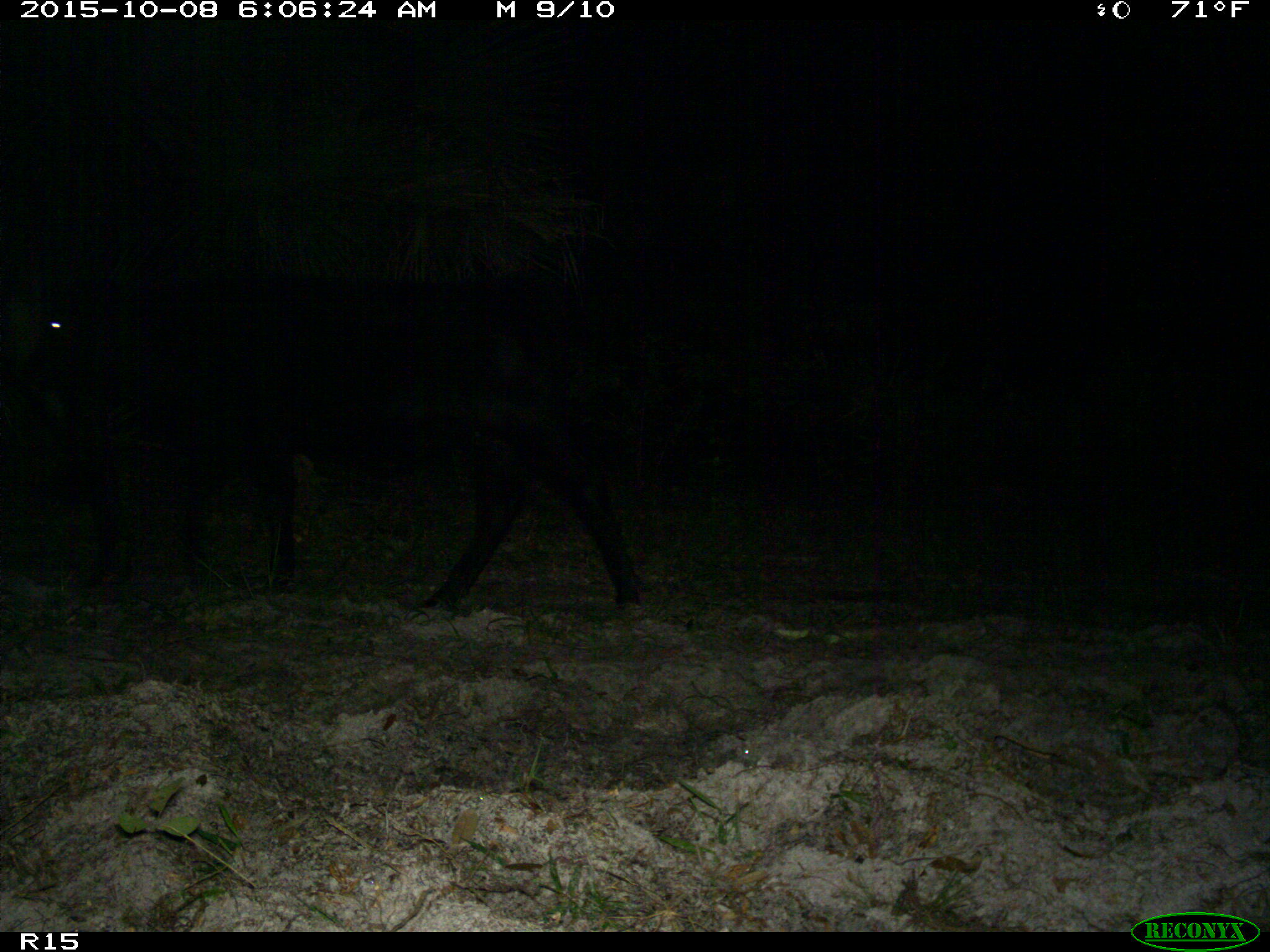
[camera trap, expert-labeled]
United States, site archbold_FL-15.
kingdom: Animalia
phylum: Chordata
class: Mammalia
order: Artiodactyla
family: Bovidae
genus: Bos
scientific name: Bos taurus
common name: domestic cow